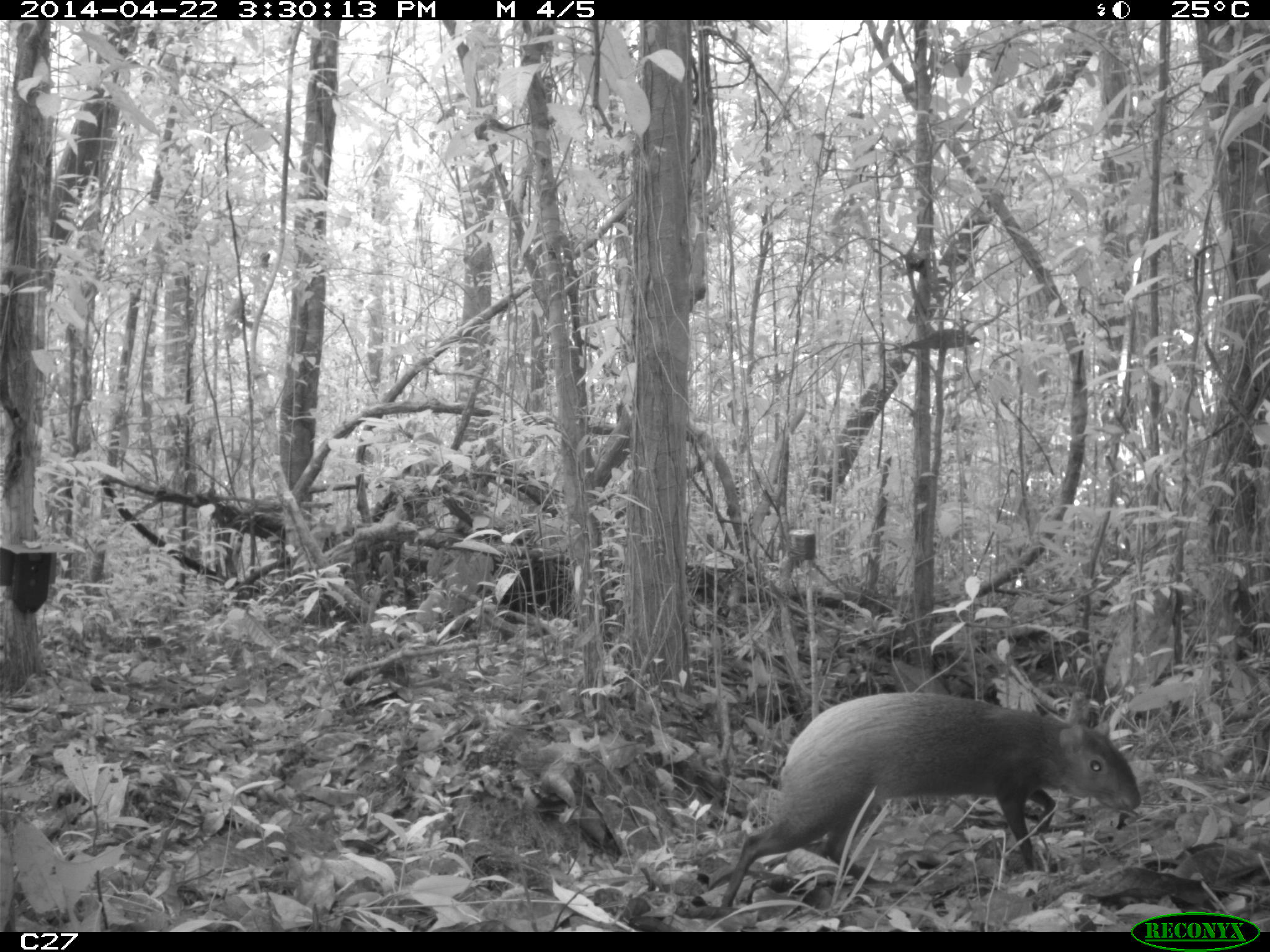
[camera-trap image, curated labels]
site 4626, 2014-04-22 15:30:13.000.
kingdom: Animalia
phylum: Chordata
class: Mammalia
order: Rodentia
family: Dasyproctidae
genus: Dasyprocta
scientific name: Dasyprocta leporina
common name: red-rumped agouti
Dasyprocta leporina (red-rumped agouti), count 1, age adult.